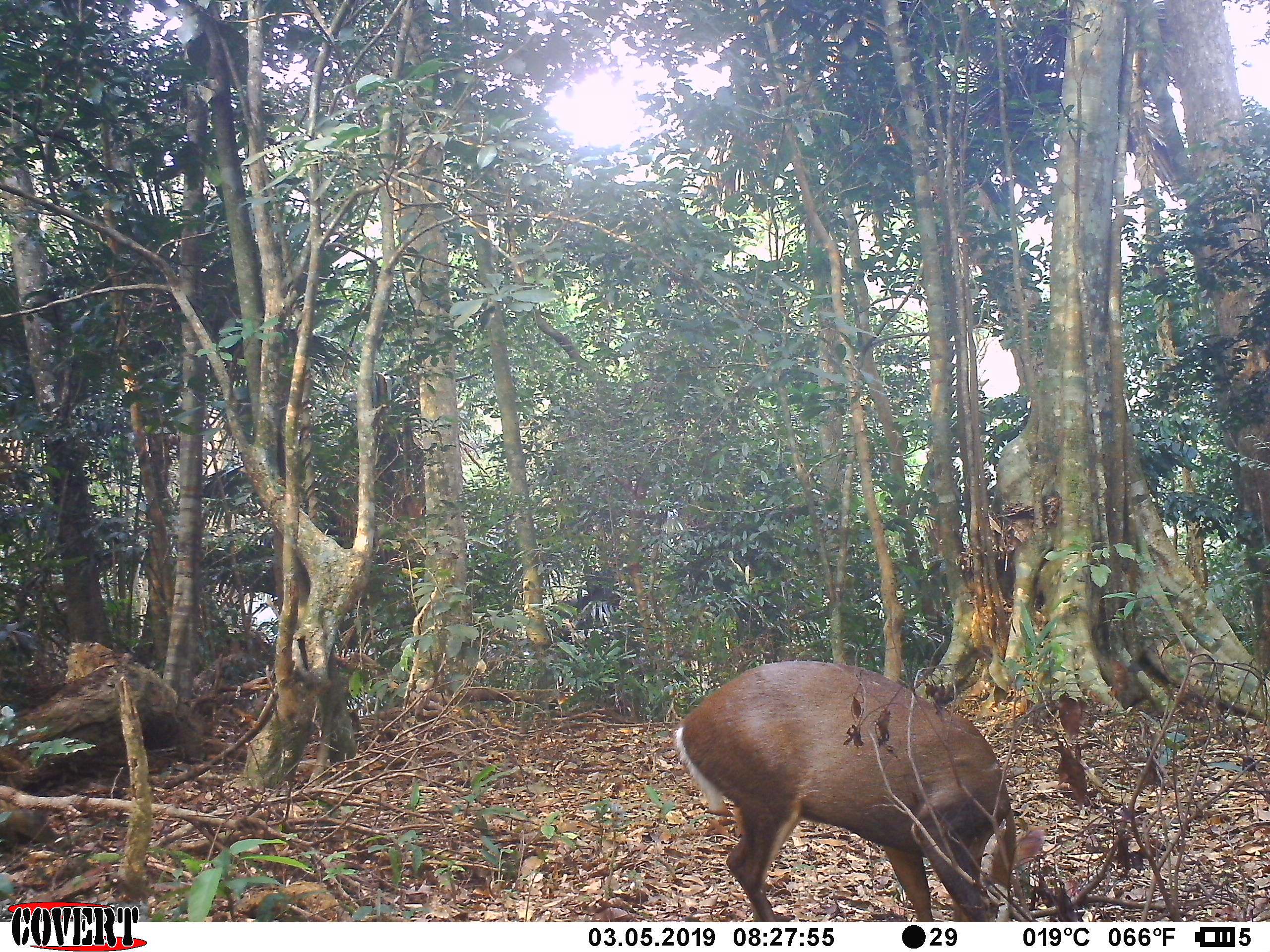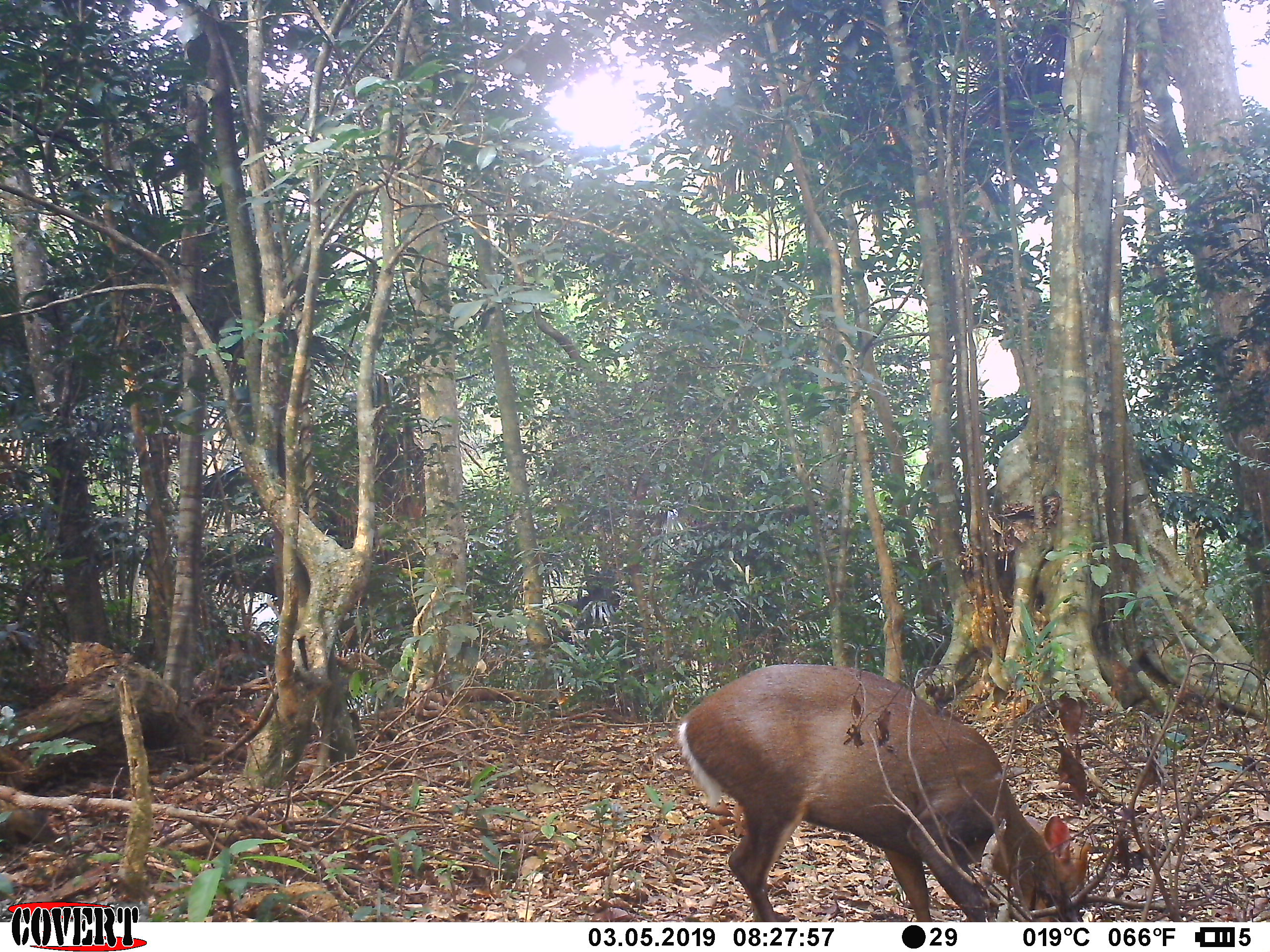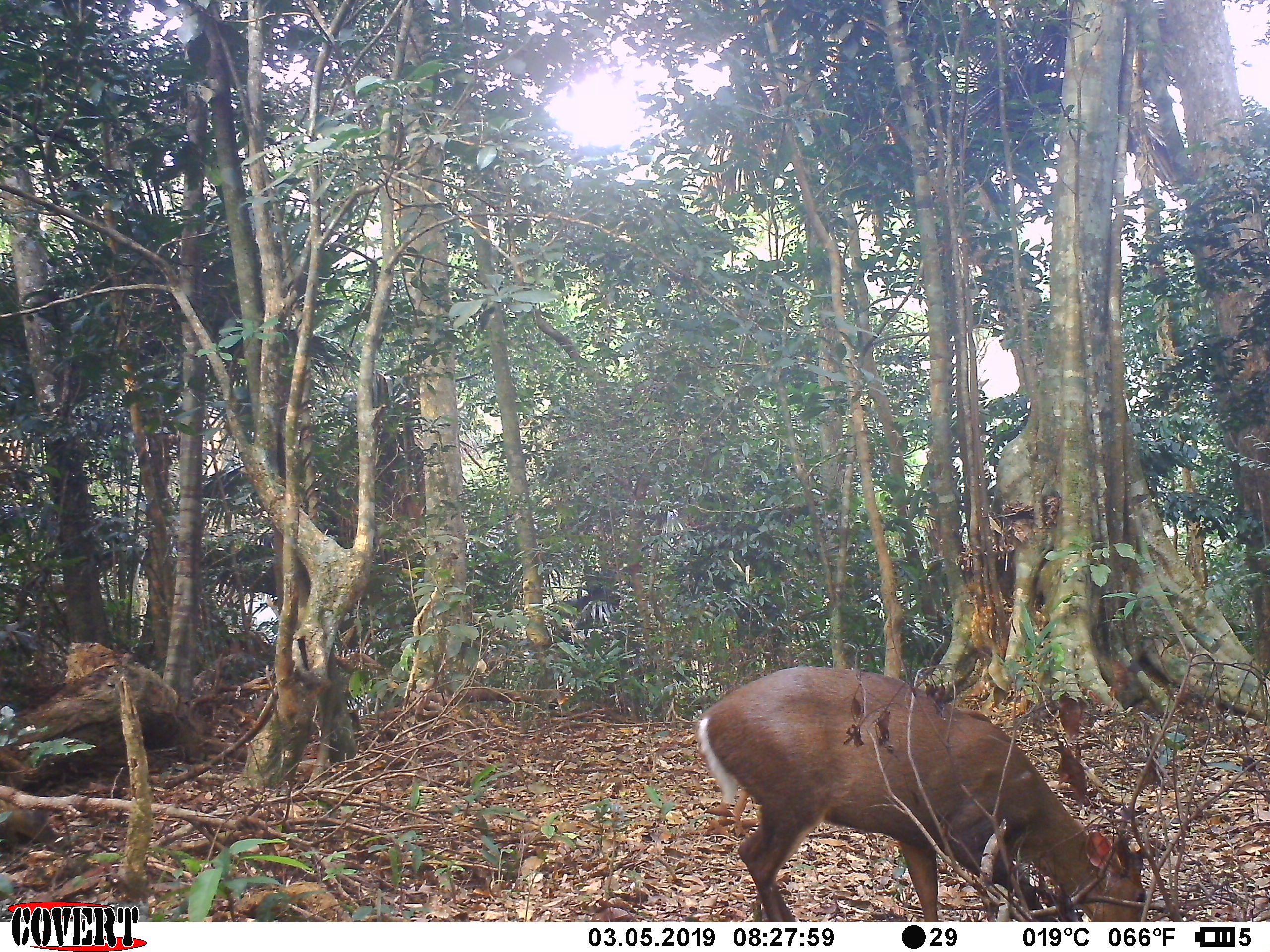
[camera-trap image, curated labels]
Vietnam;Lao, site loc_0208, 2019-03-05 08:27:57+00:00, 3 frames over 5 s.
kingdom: Animalia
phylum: Chordata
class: Mammalia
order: Artiodactyla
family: Cervidae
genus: Muntiacus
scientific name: Muntiacus rooseveltorum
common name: roosevelt's muntjac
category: roosevelts muntjac group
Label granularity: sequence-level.